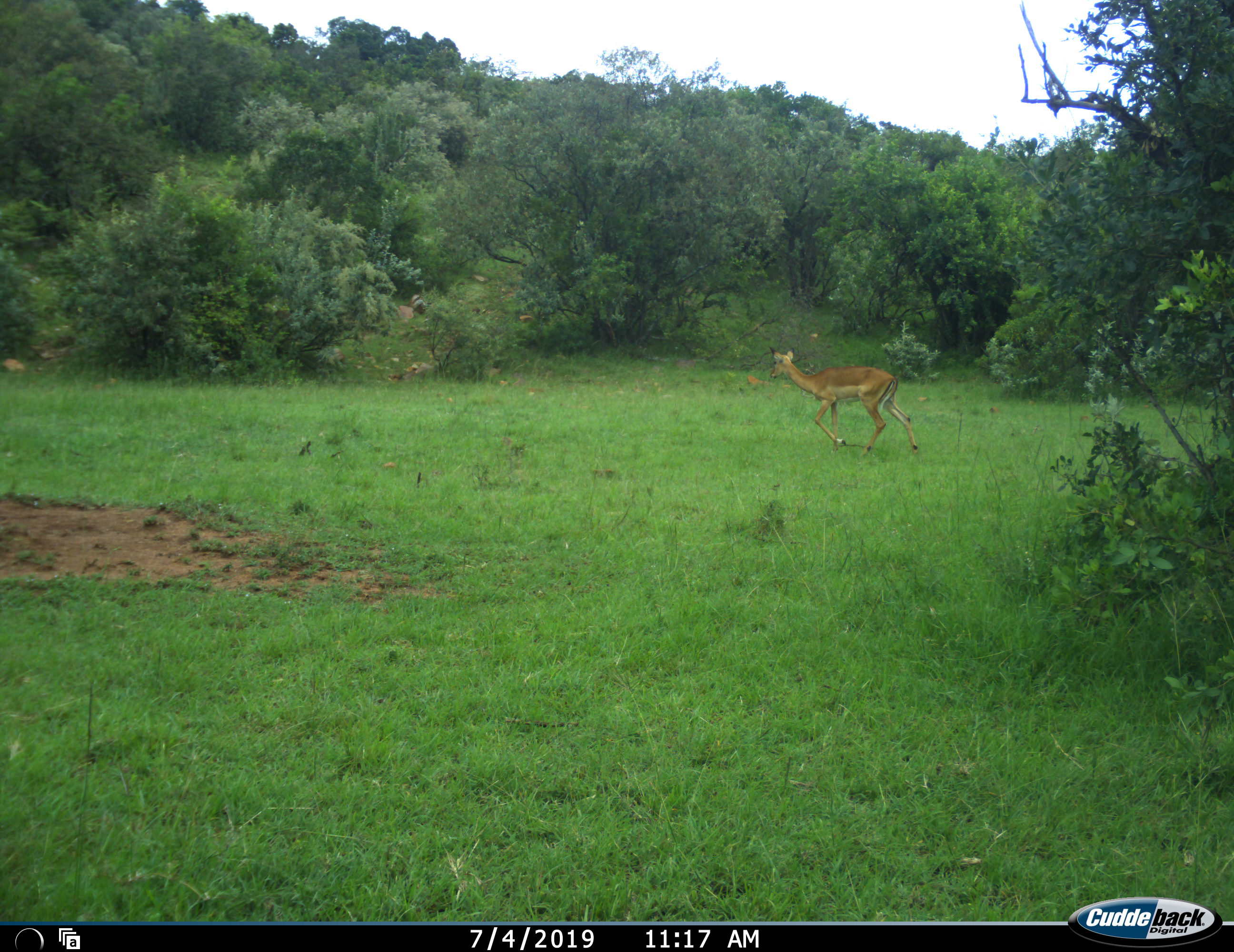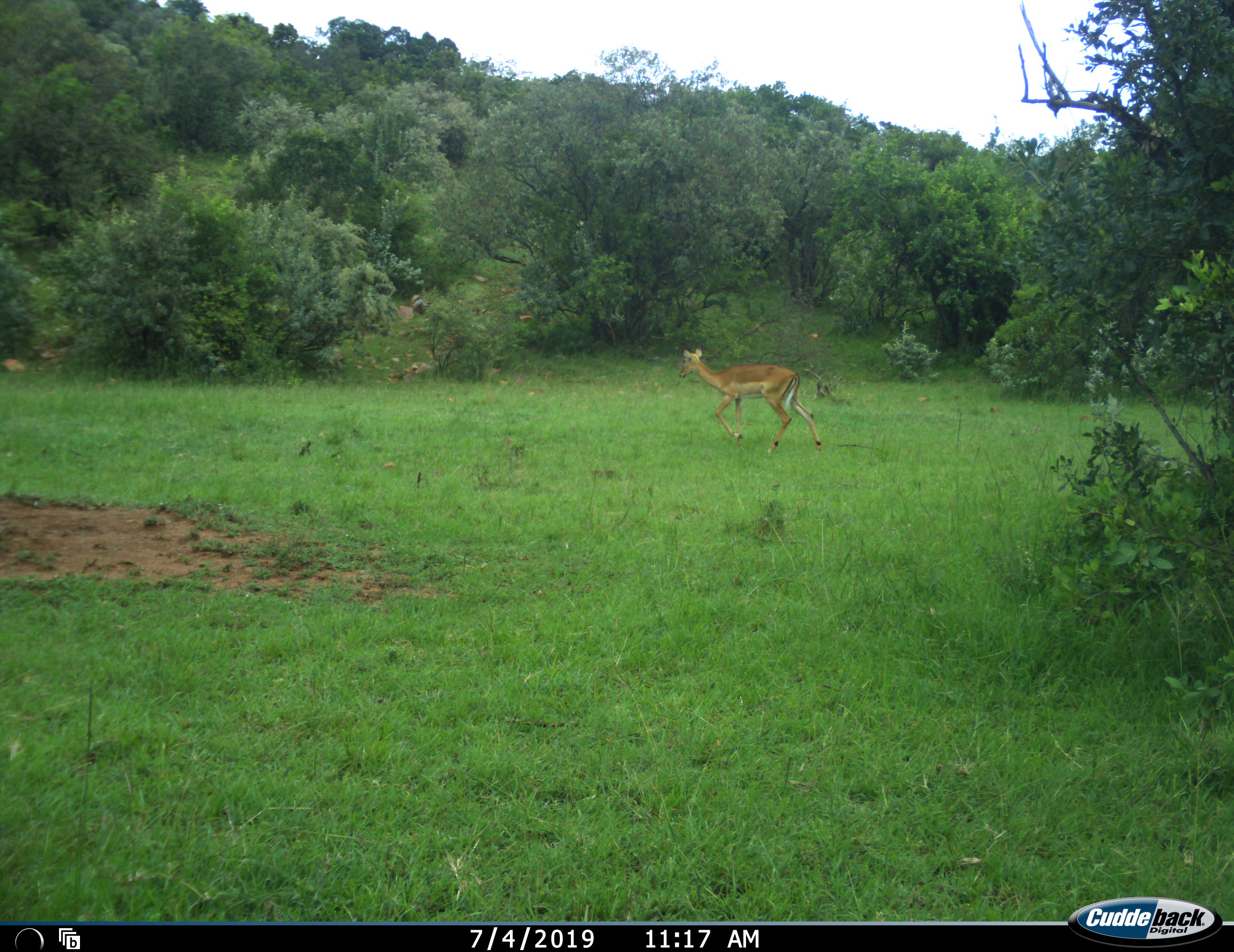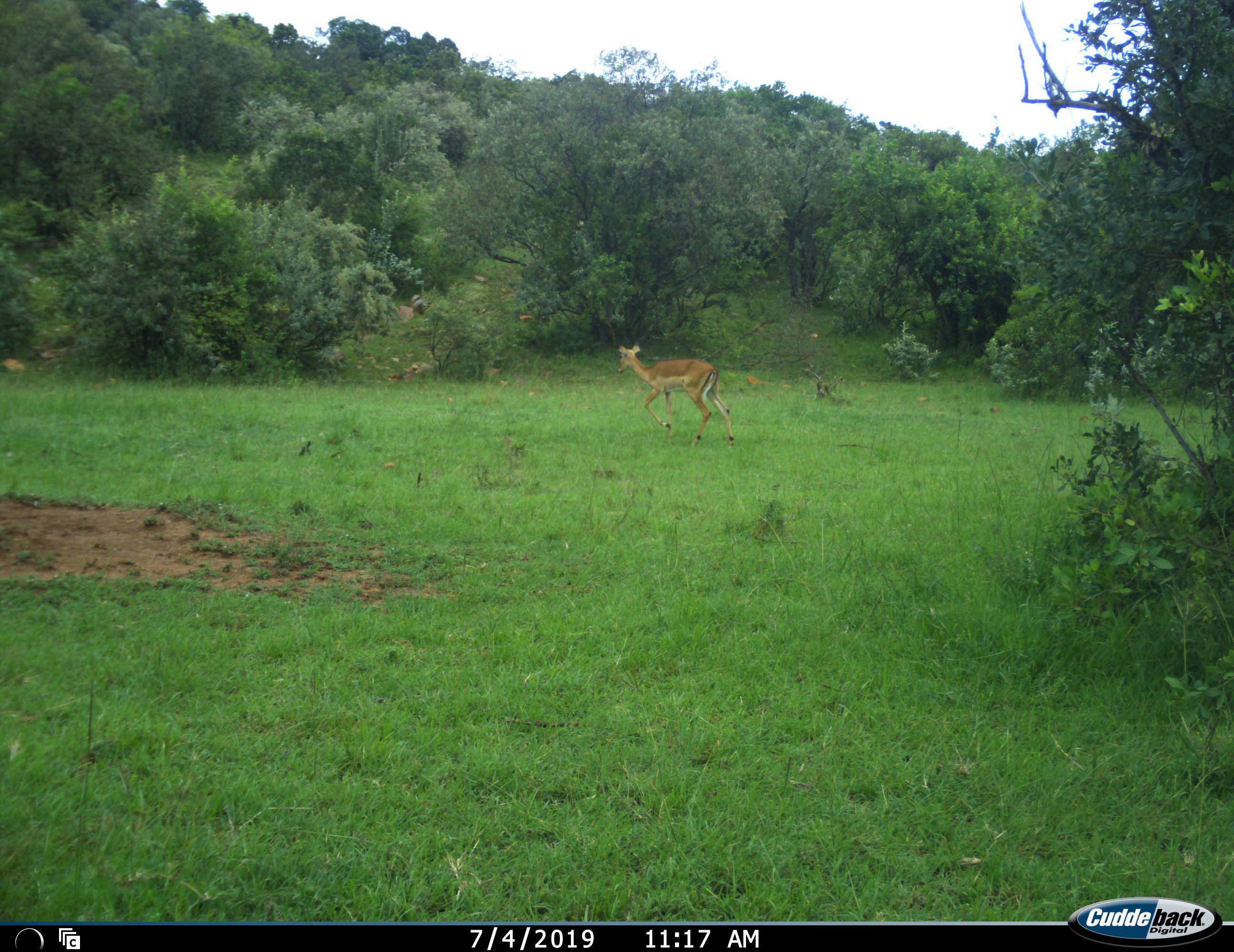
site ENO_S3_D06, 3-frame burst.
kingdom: Animalia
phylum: Chordata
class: Mammalia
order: Artiodactyla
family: Bovidae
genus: Aepyceros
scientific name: Aepyceros melampus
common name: impala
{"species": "impala (Aepyceros melampus)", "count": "1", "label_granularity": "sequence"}